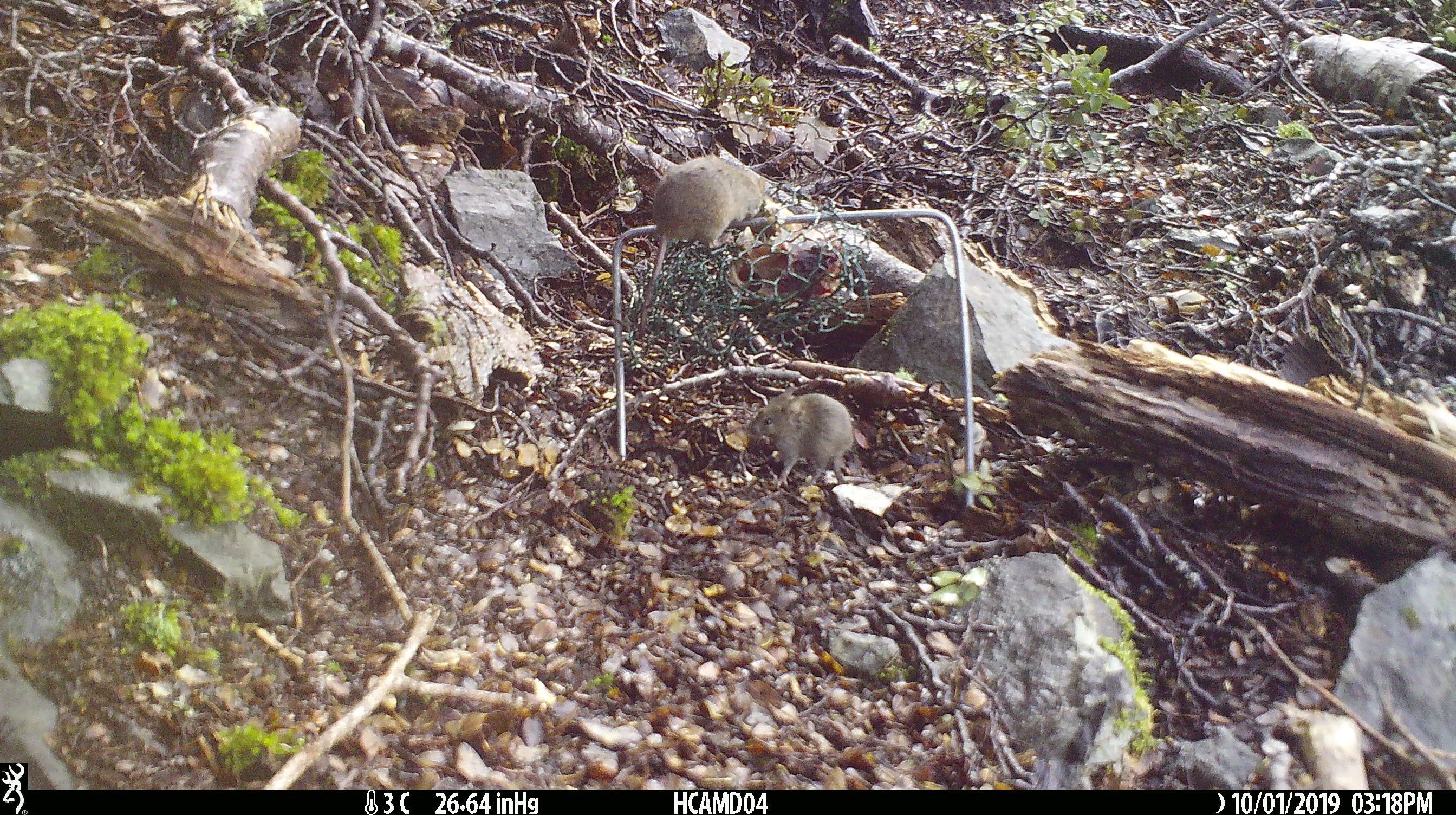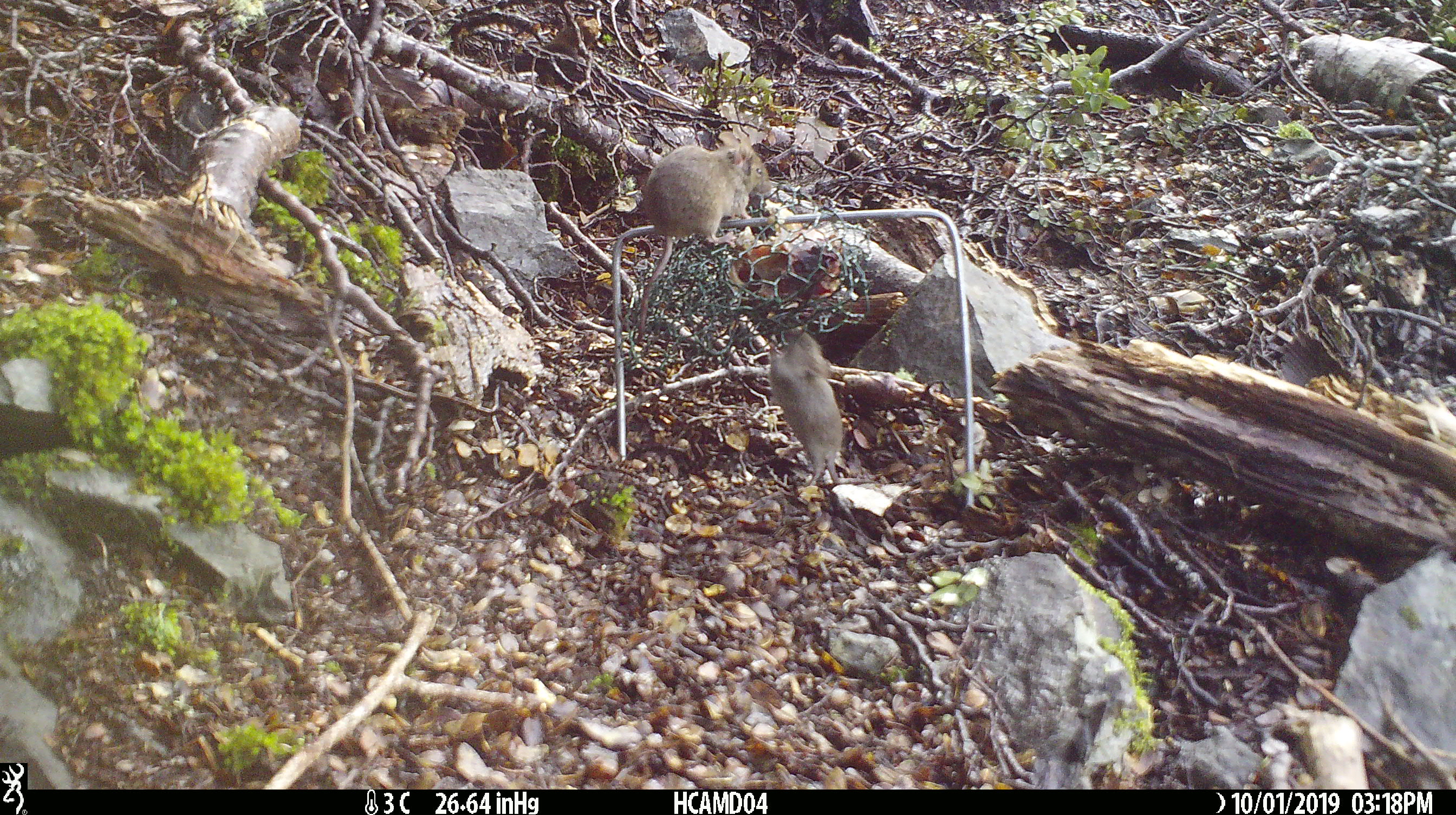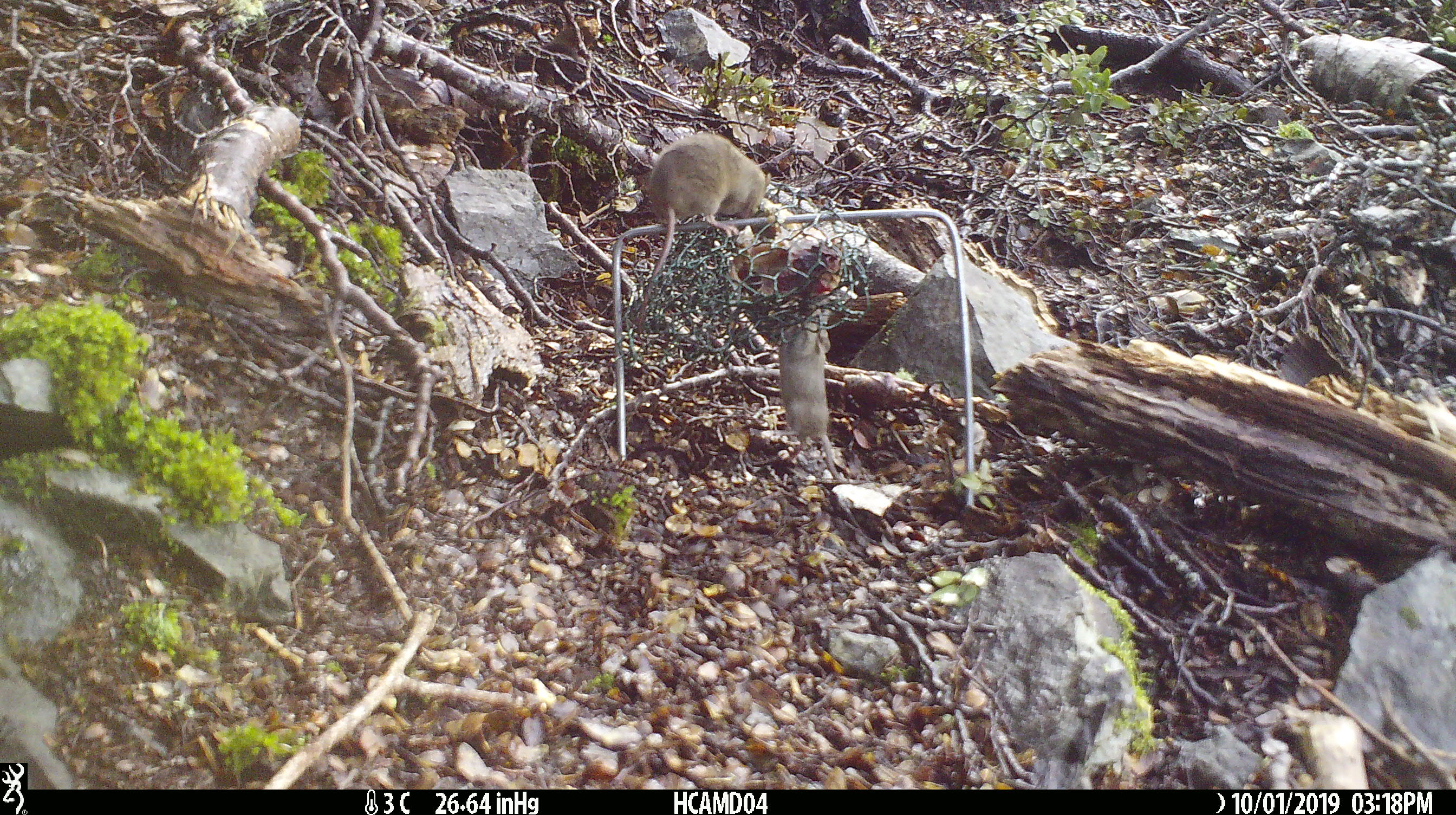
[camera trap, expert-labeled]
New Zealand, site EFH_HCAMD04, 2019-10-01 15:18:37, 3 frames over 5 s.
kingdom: Animalia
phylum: Chordata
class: Mammalia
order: Rodentia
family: Muridae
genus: Mus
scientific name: Mus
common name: mouse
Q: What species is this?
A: Mouse (Mus).